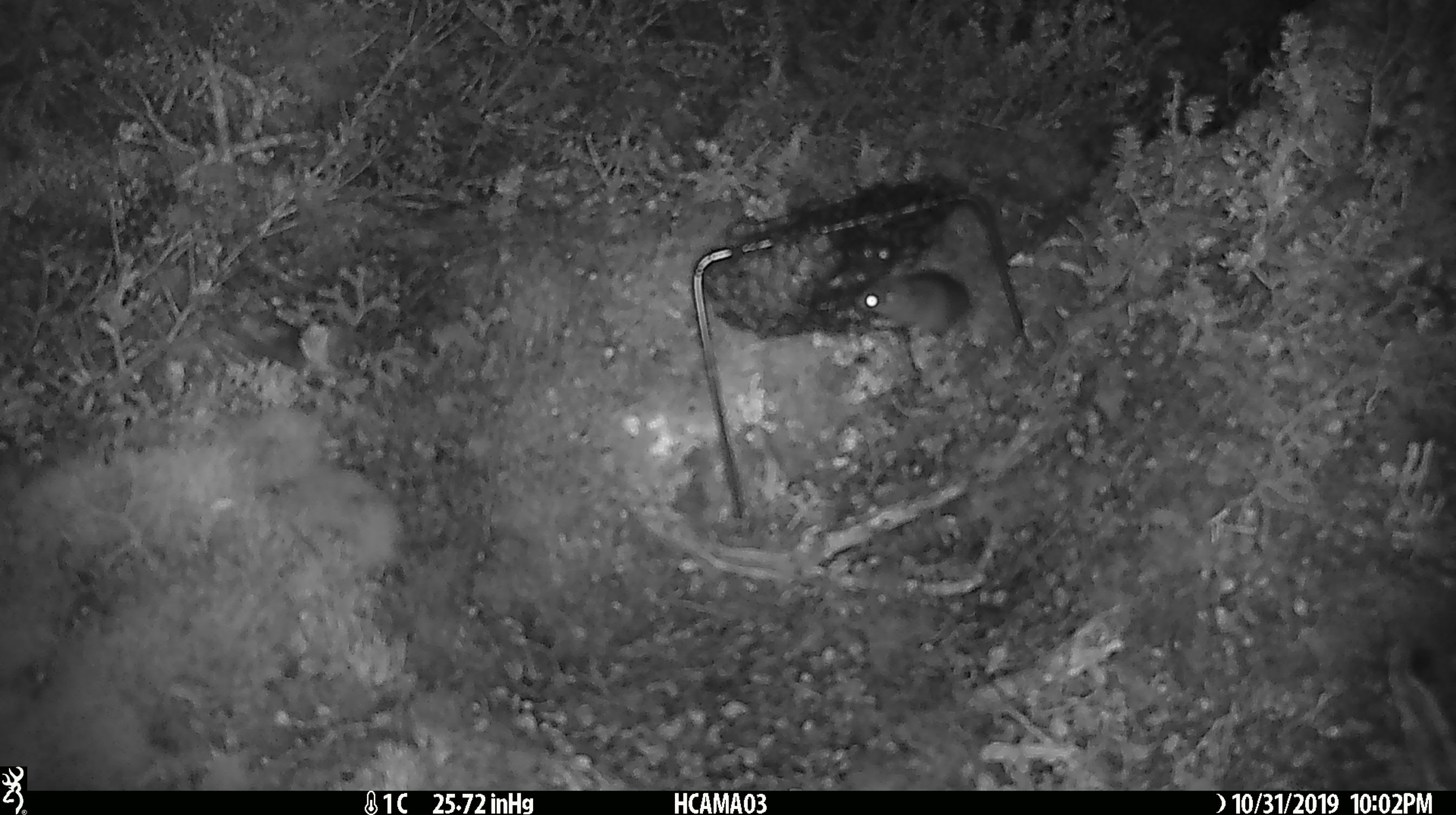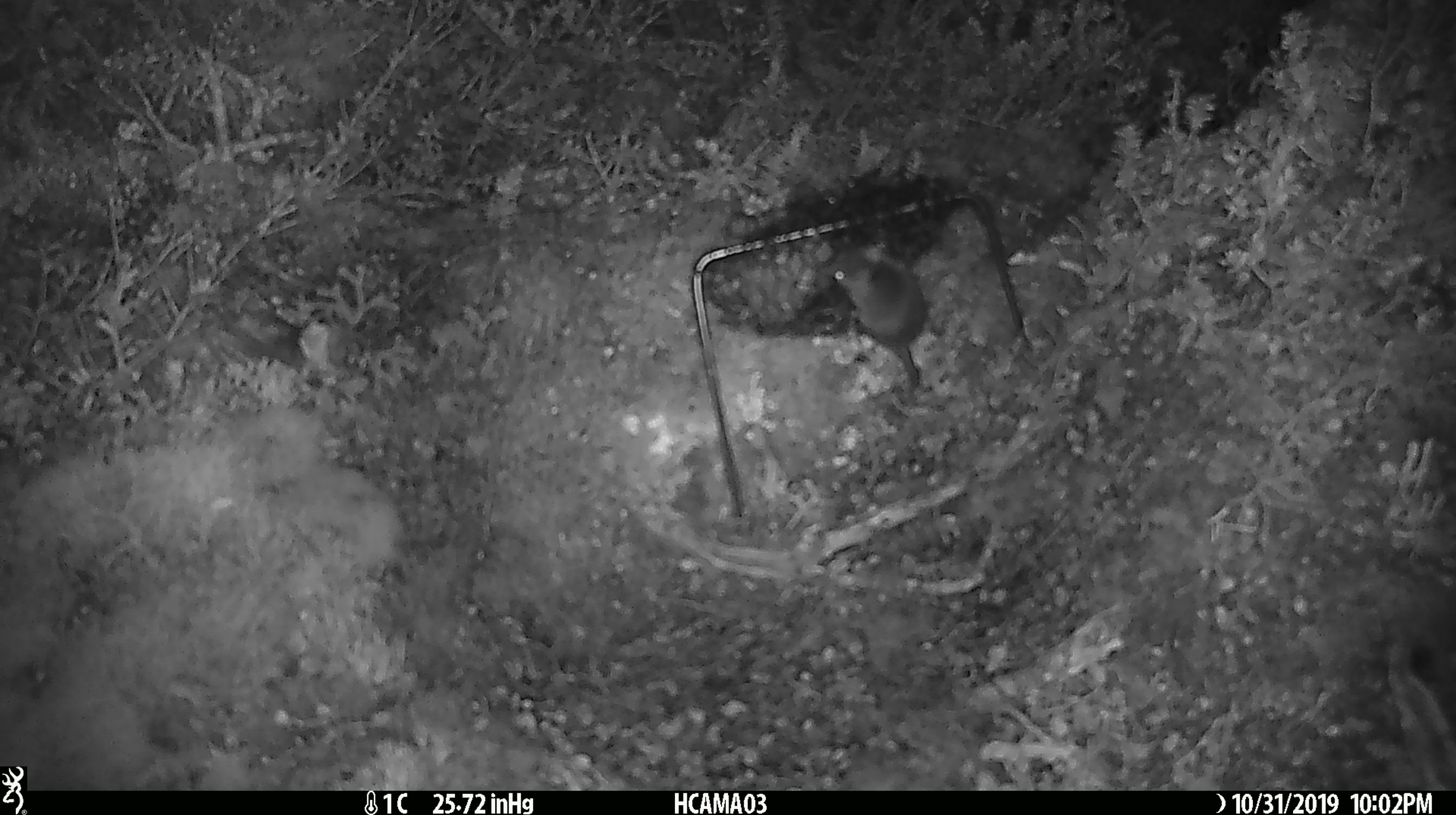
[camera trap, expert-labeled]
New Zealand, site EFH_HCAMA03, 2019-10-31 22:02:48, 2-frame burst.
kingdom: Animalia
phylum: Chordata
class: Mammalia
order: Rodentia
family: Muridae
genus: Mus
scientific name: Mus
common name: mouse